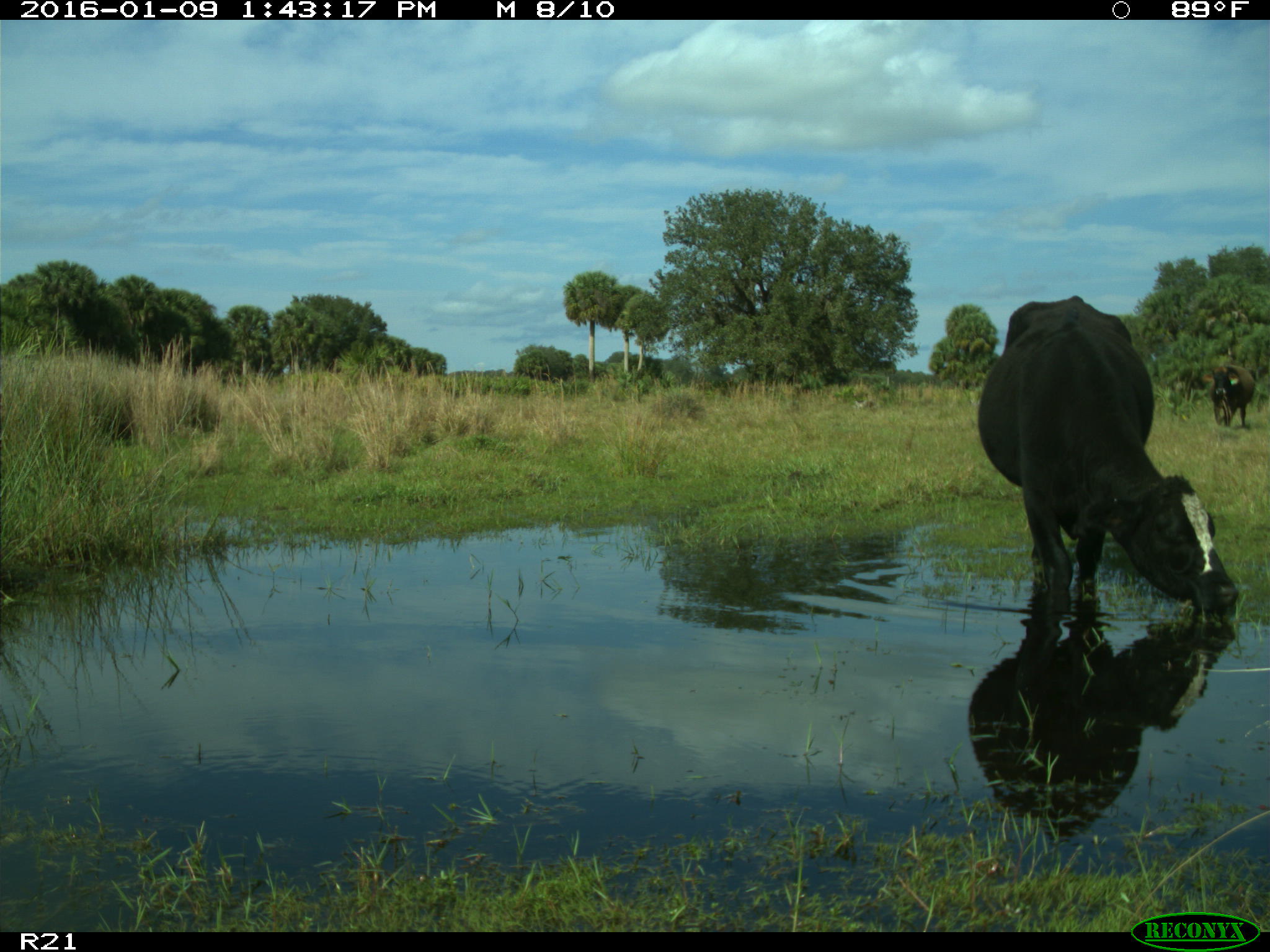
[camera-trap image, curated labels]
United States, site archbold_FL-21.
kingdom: Animalia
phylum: Chordata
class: Mammalia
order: Artiodactyla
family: Bovidae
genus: Bos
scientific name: Bos taurus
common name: domestic cow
Bos taurus (domestic cow).